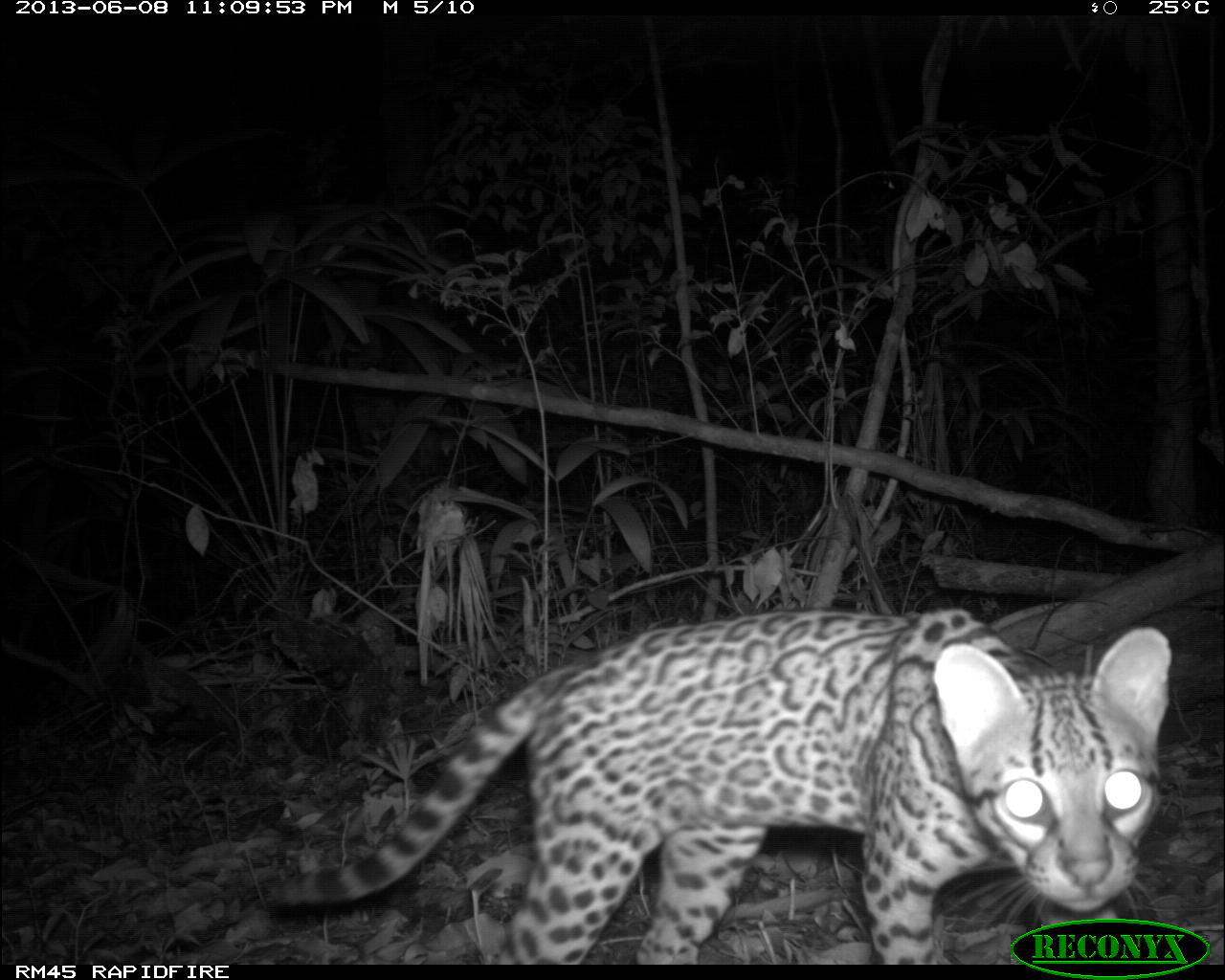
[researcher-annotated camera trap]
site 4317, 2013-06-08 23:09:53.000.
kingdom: Animalia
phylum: Chordata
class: Mammalia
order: Carnivora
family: Felidae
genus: Leopardus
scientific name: Leopardus pardalis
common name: ocelot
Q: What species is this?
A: Leopardus pardalis (ocelot).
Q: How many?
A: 1.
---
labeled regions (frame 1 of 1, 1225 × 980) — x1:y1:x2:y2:
leopardus pardalis: 264:604:1175:961